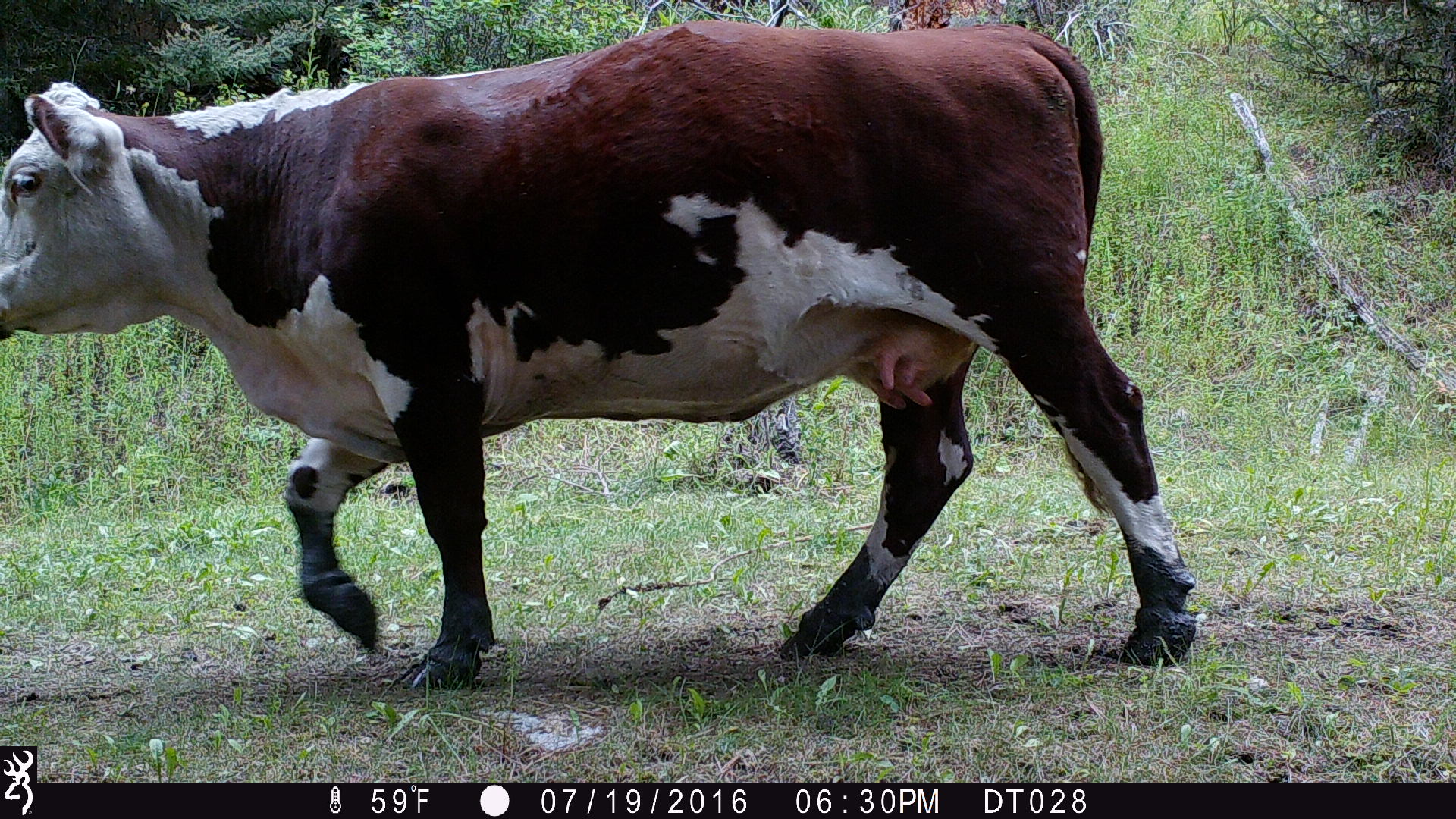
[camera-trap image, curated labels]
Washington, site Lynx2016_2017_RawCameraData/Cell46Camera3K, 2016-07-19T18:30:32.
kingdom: Animalia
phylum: Chordata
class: Mammalia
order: Artiodactyla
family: Bovidae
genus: Bos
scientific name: Bos taurus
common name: domestic cattle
Domestic cattle (Bos taurus). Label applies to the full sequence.